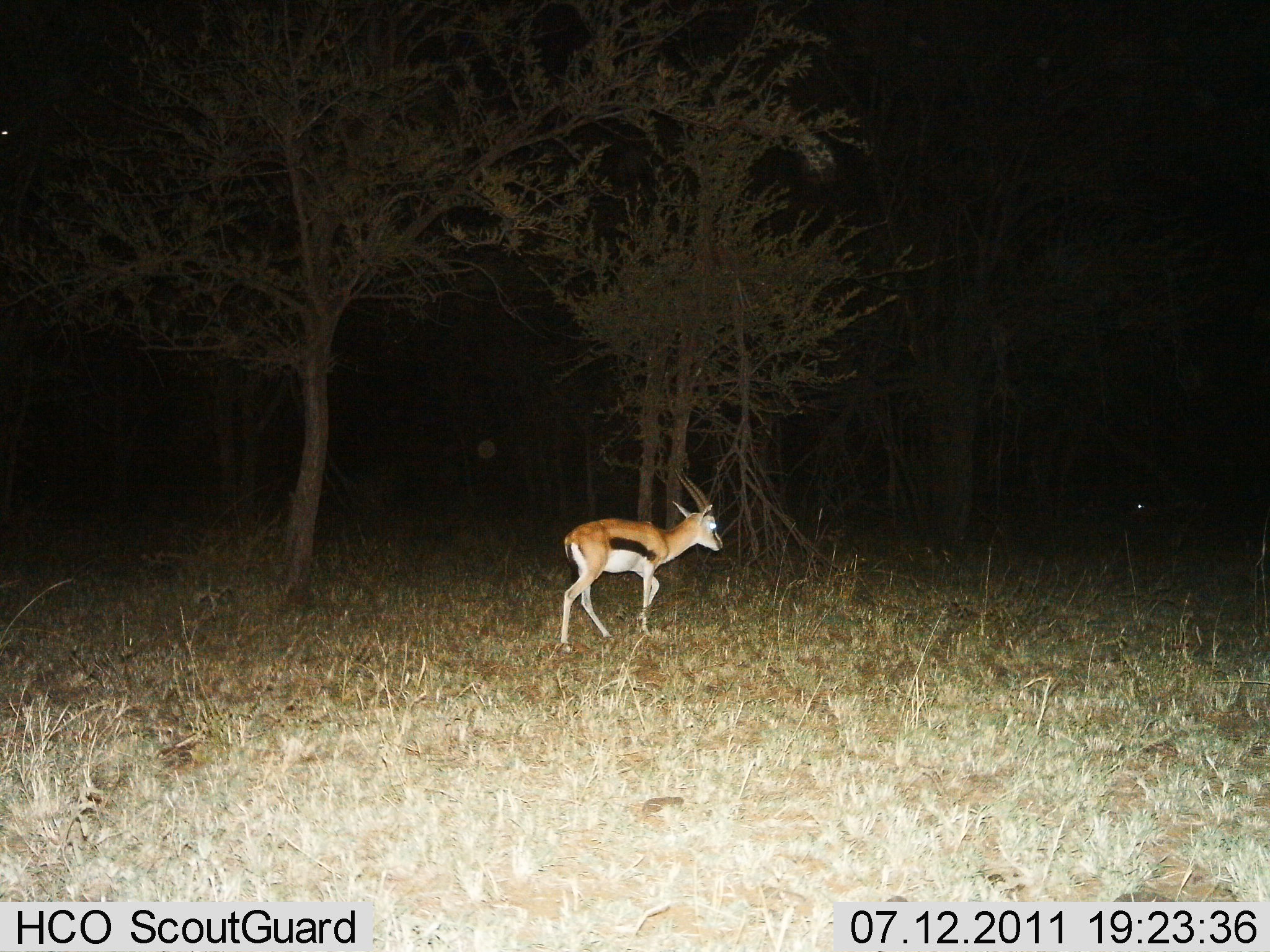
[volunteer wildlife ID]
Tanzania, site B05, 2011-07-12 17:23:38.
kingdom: Animalia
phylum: Chordata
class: Mammalia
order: Artiodactyla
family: Bovidae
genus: Eudorcas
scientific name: Eudorcas thomsonii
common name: thomson's gazelle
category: gazellethomsons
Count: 1.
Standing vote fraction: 9%.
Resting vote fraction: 0%.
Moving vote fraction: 91%.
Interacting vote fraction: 0%.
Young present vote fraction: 0%.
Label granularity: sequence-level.